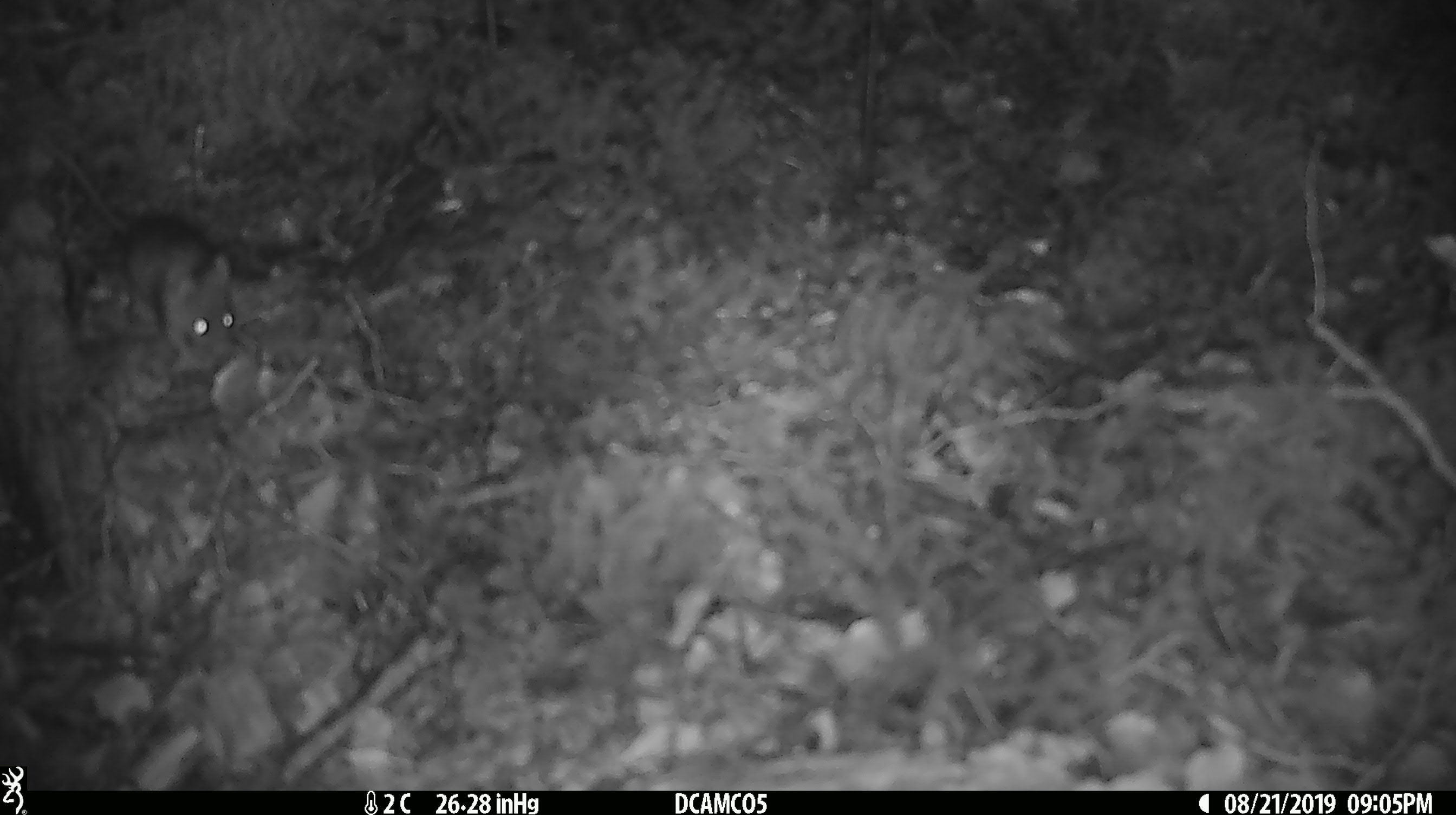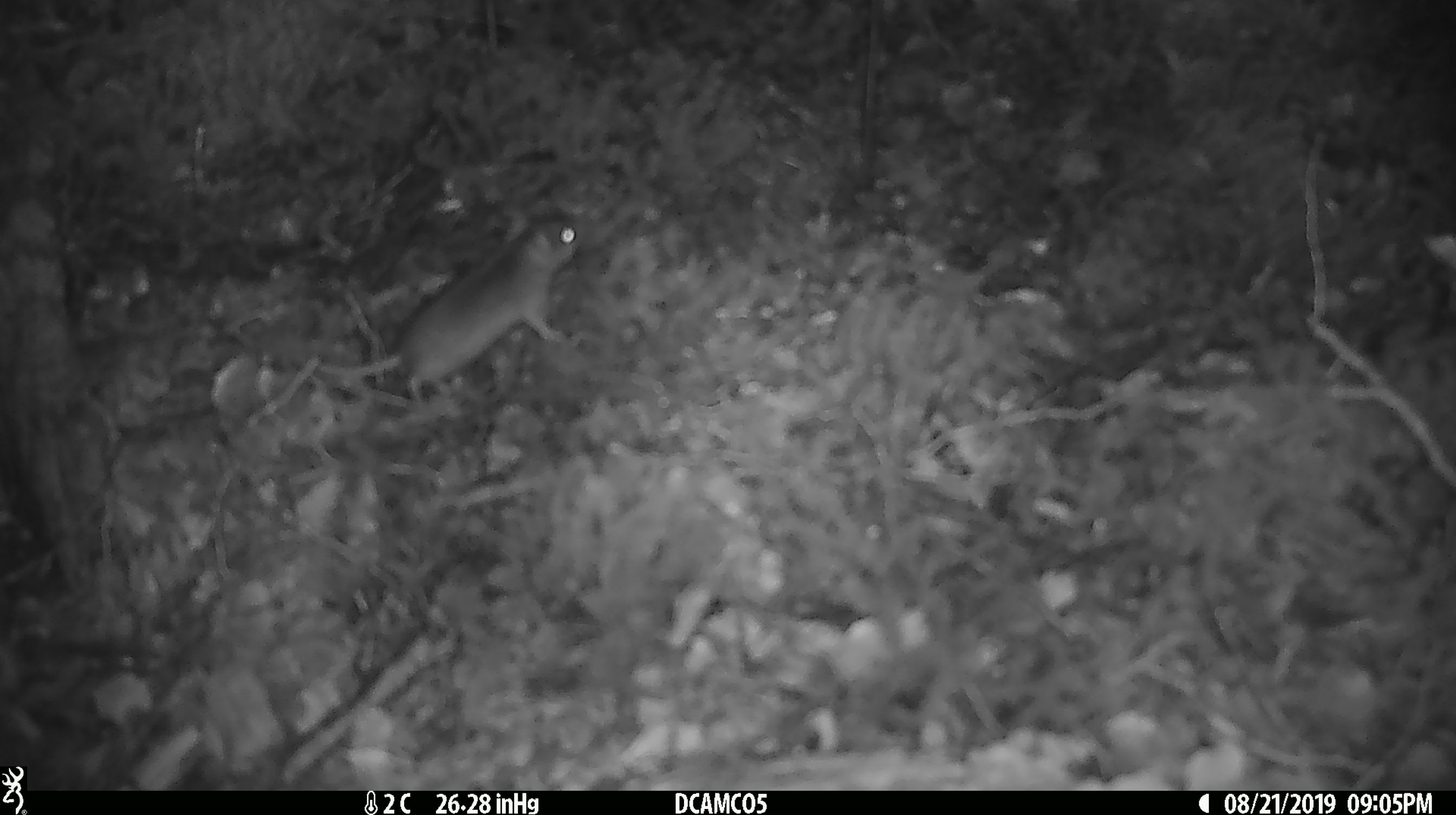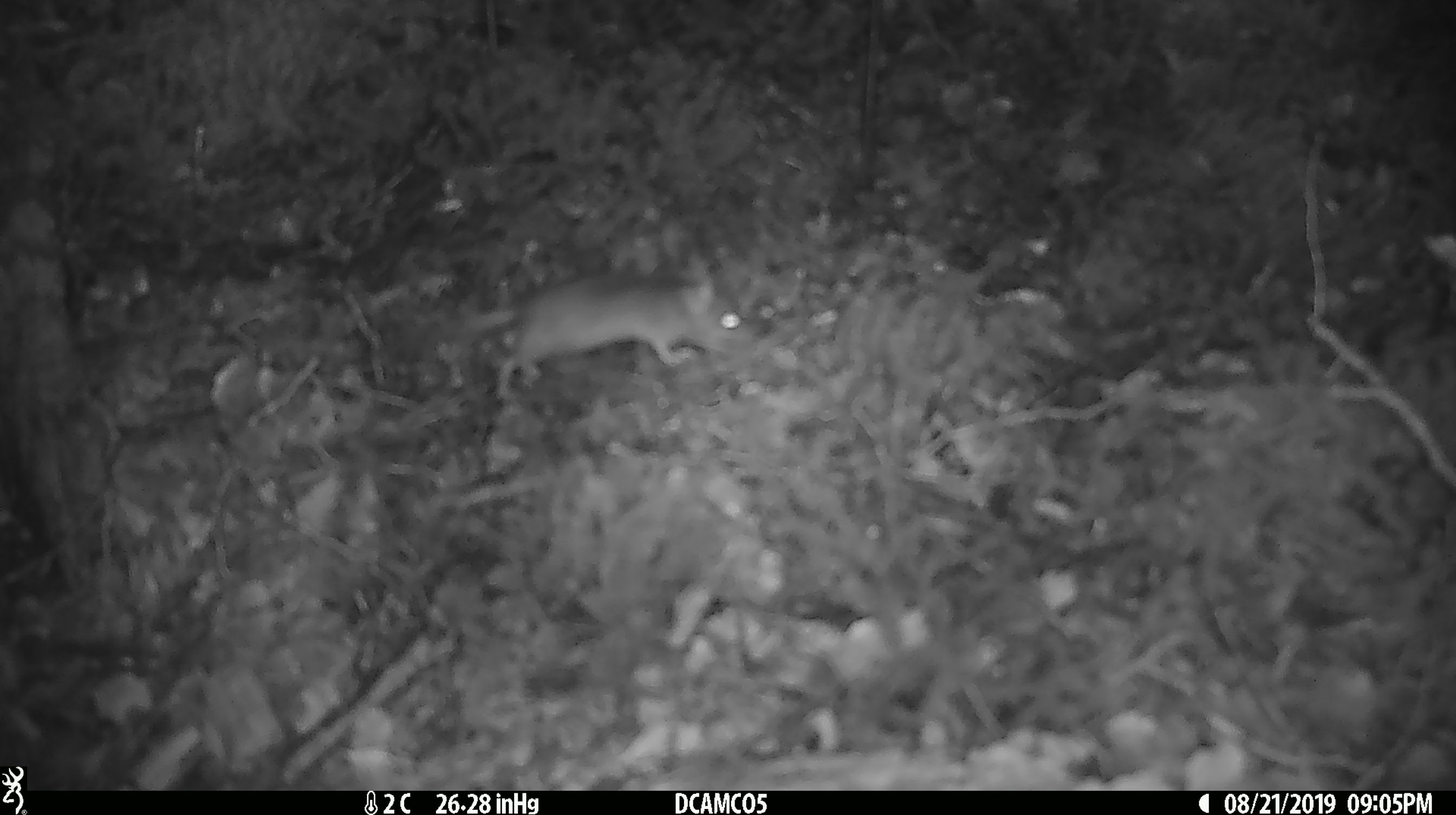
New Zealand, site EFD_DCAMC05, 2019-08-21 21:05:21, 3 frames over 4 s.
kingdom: Animalia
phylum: Chordata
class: Mammalia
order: Rodentia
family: Muridae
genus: Mus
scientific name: Mus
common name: mouse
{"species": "mouse (Mus)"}